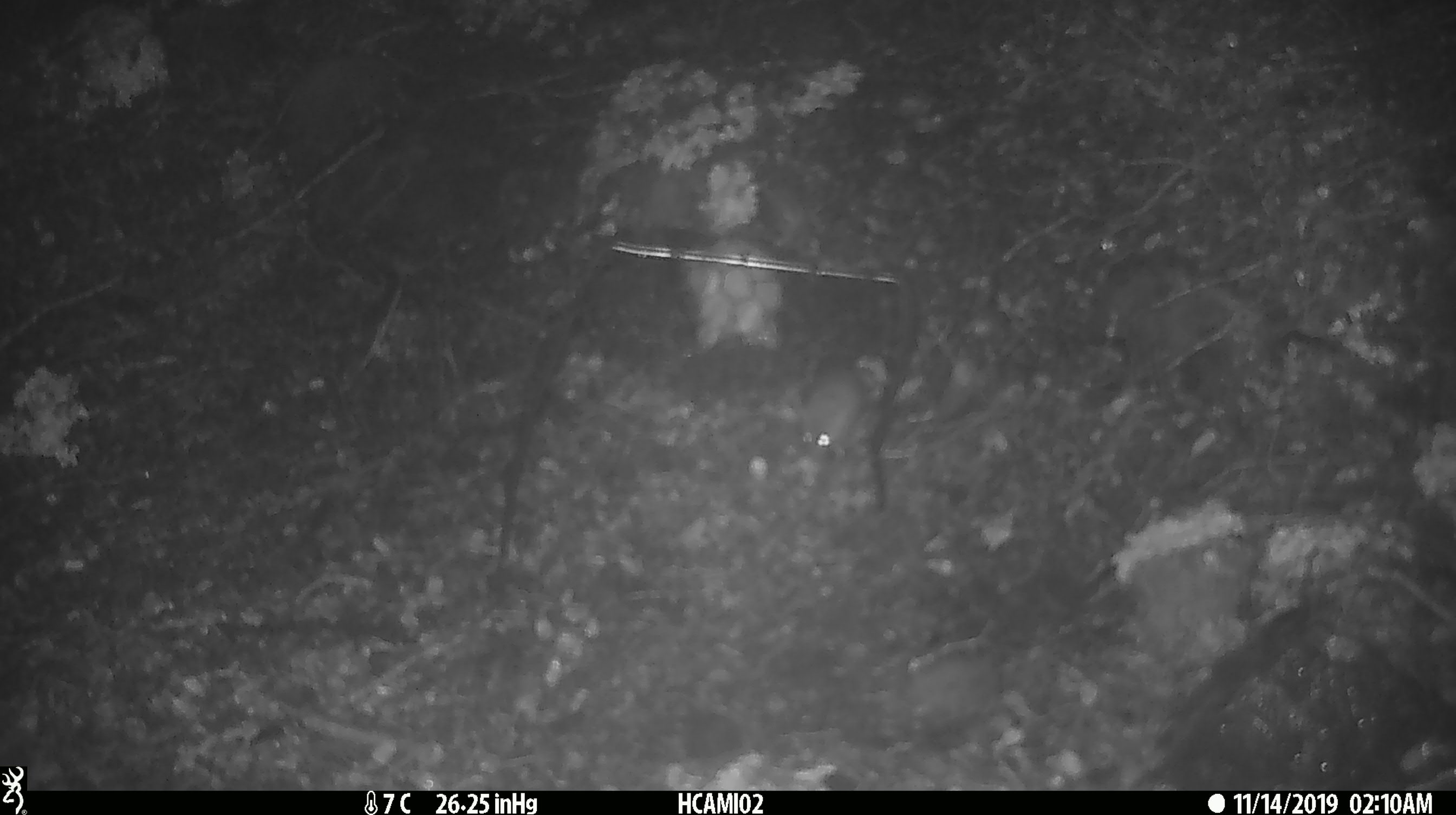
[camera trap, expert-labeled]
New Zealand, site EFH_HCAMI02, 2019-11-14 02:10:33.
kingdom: Animalia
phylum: Chordata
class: Mammalia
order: Rodentia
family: Muridae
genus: Mus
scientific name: Mus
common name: mouse